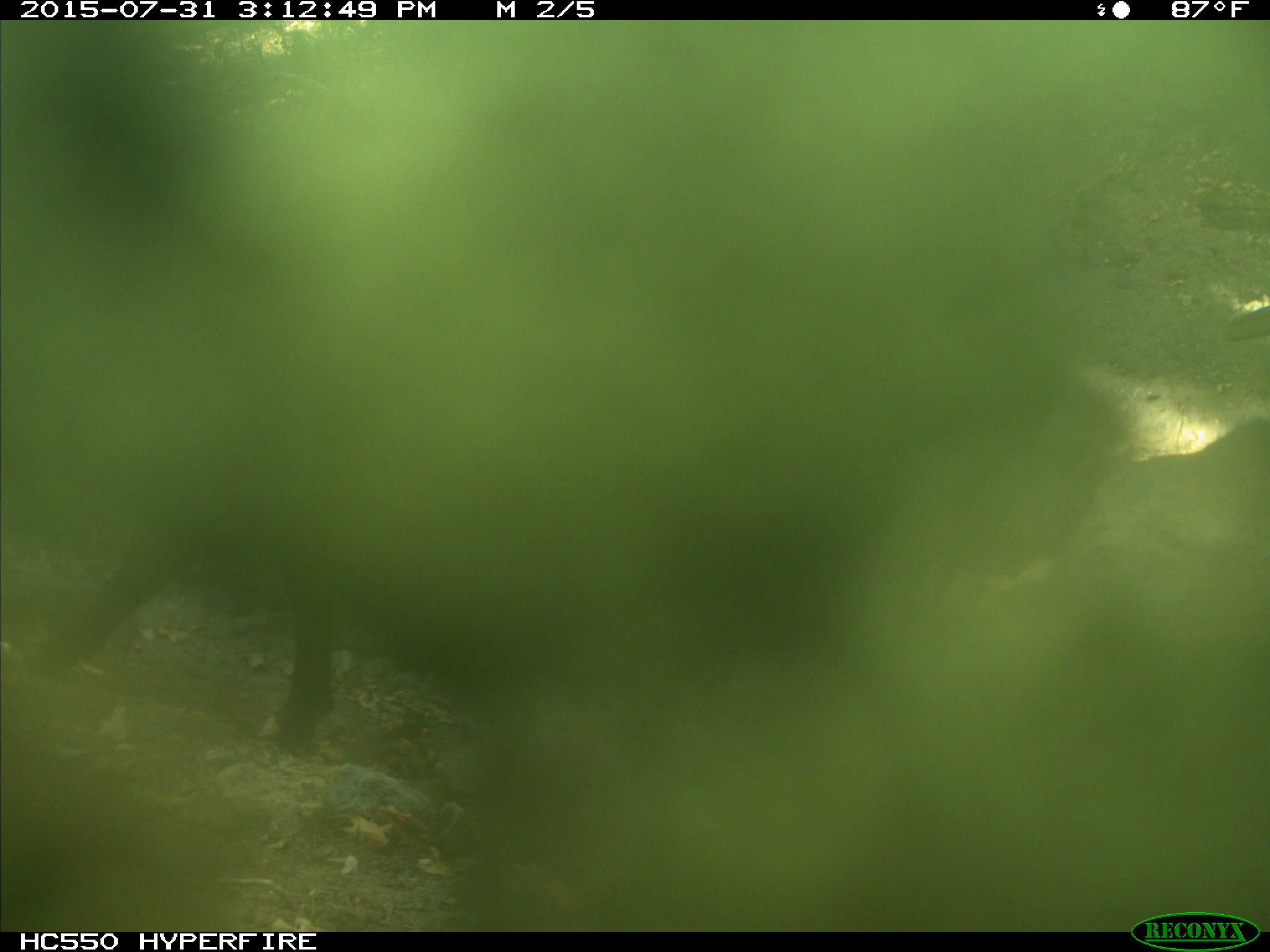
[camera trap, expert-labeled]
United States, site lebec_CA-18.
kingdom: Animalia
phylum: Chordata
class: Mammalia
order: Artiodactyla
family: Bovidae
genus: Bos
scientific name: Bos taurus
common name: domestic cow